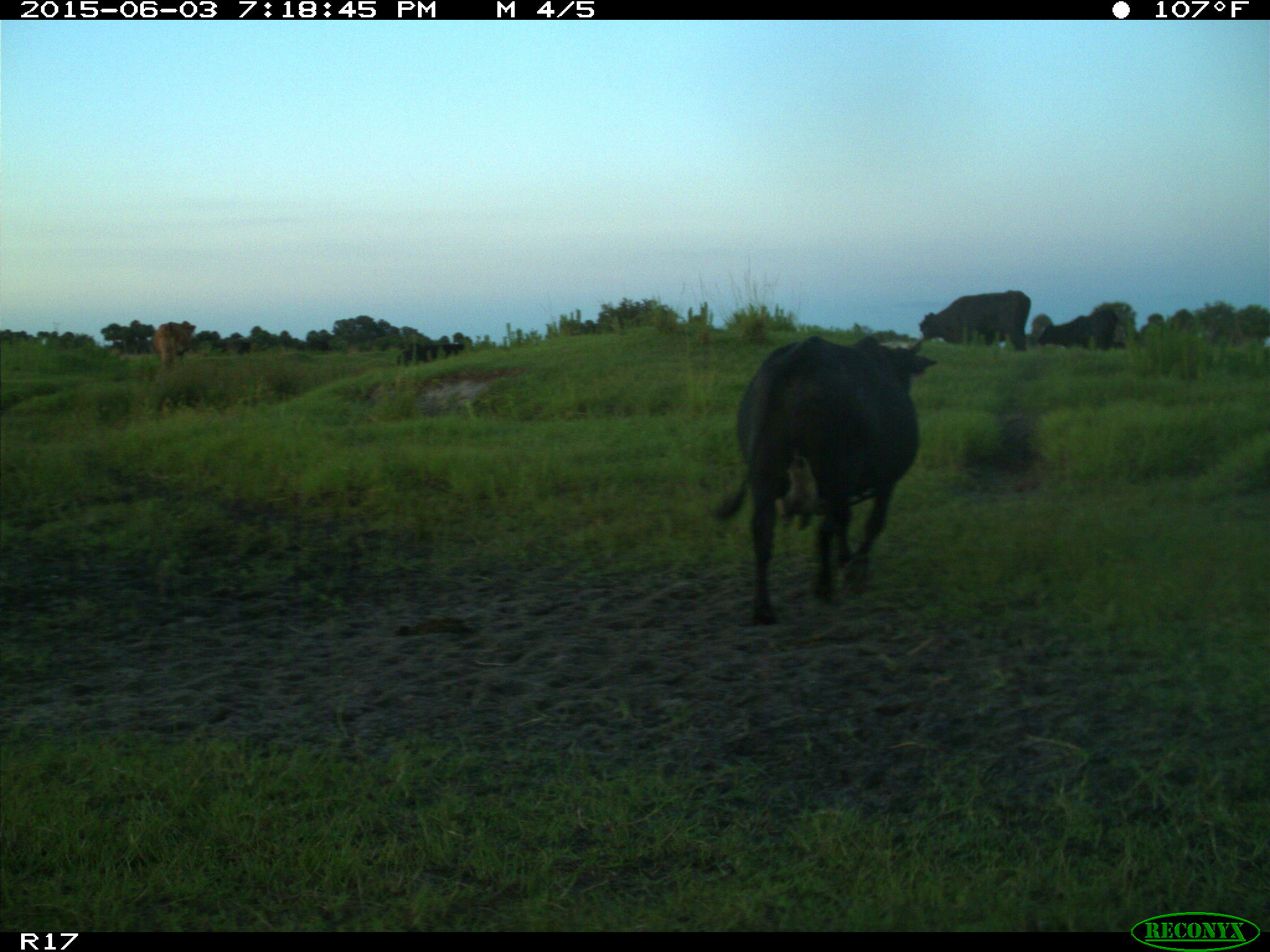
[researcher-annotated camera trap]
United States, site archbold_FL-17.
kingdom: Animalia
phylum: Chordata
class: Mammalia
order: Artiodactyla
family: Bovidae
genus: Bos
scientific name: Bos taurus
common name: domestic cow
Bos taurus (domestic cow).